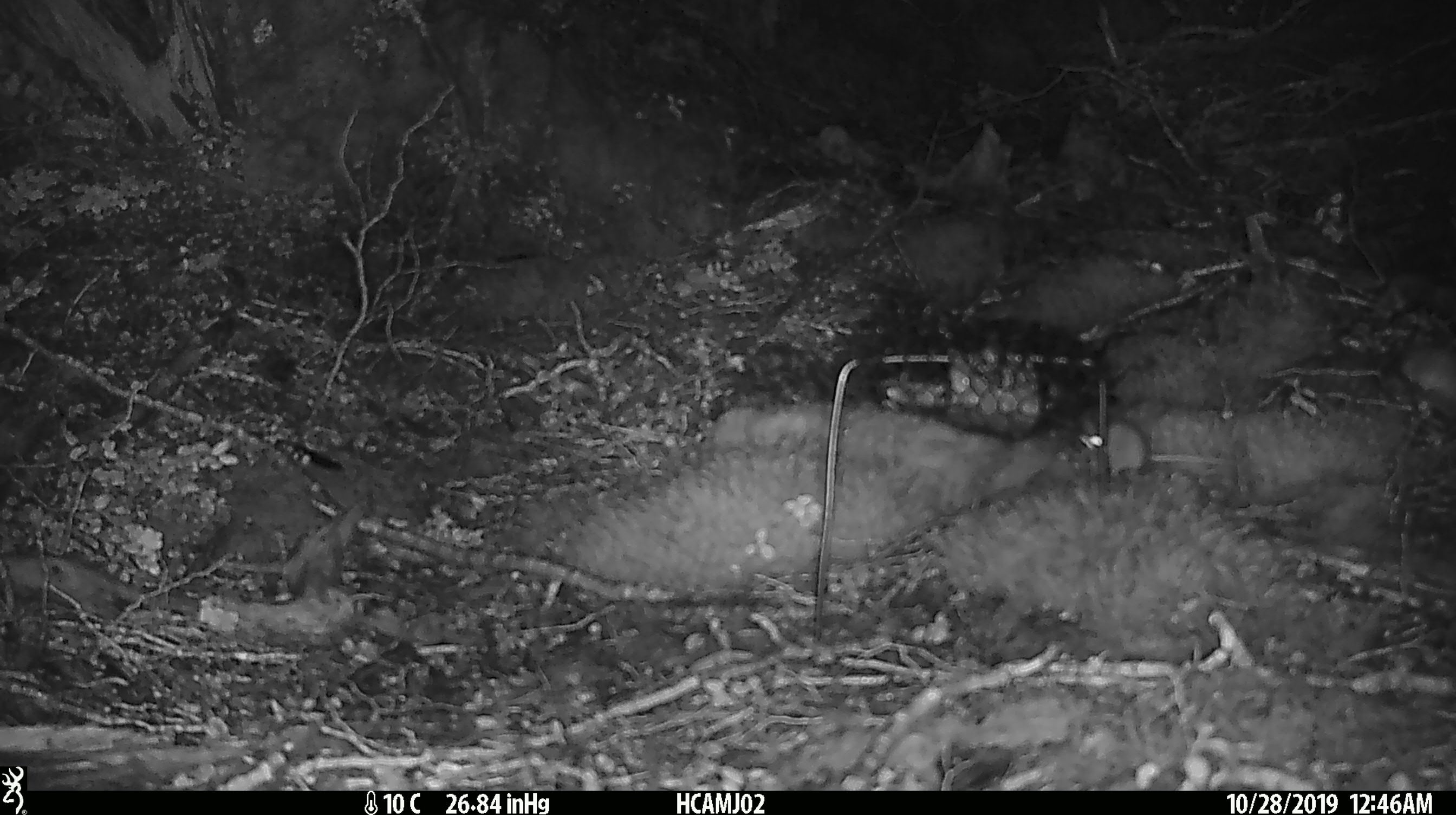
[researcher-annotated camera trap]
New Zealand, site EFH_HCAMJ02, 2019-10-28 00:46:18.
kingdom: Animalia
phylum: Chordata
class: Mammalia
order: Rodentia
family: Muridae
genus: Mus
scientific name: Mus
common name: mouse